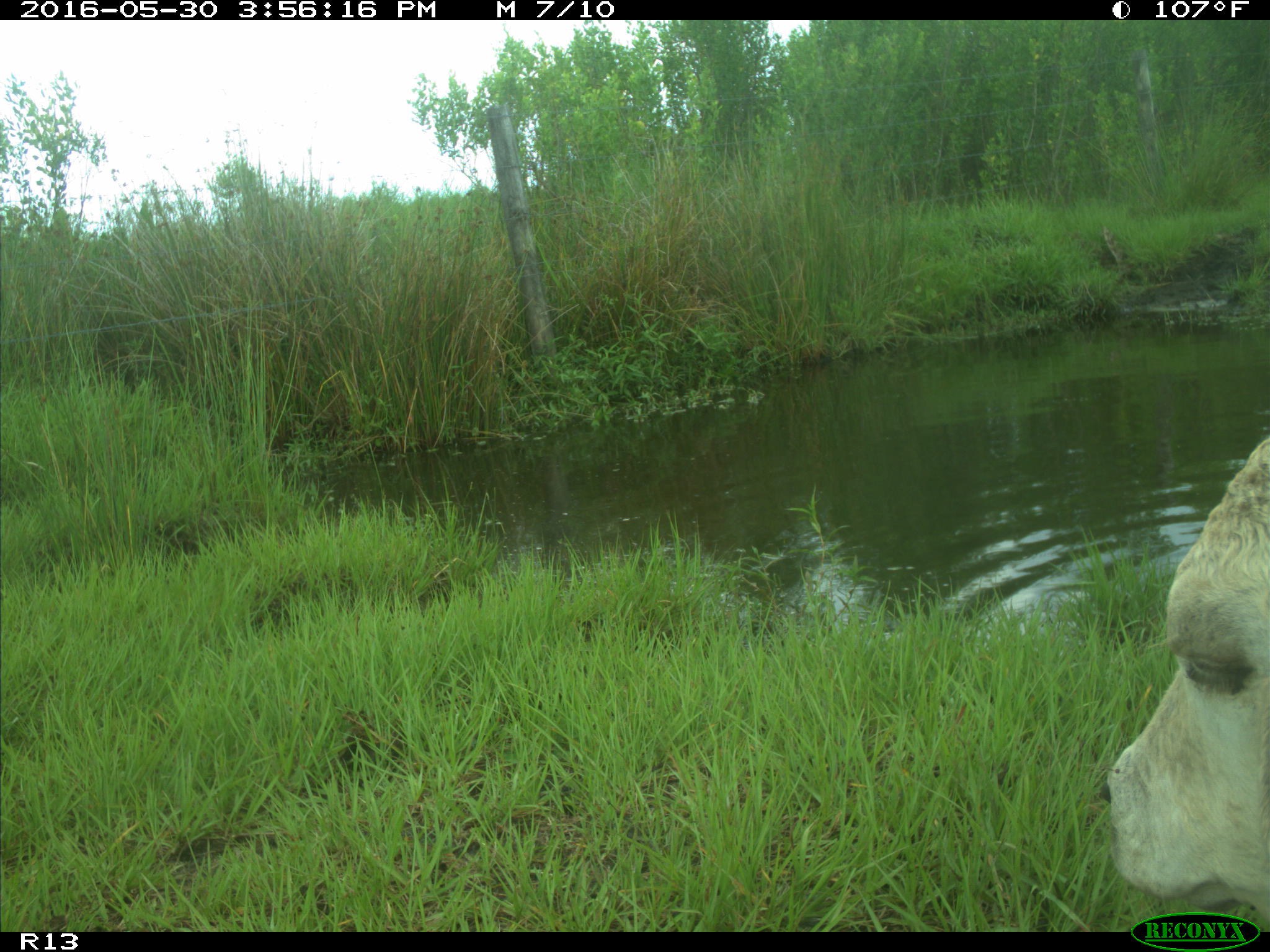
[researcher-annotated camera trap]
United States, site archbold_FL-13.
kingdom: Animalia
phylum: Chordata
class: Mammalia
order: Artiodactyla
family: Bovidae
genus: Bos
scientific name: Bos taurus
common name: domestic cow